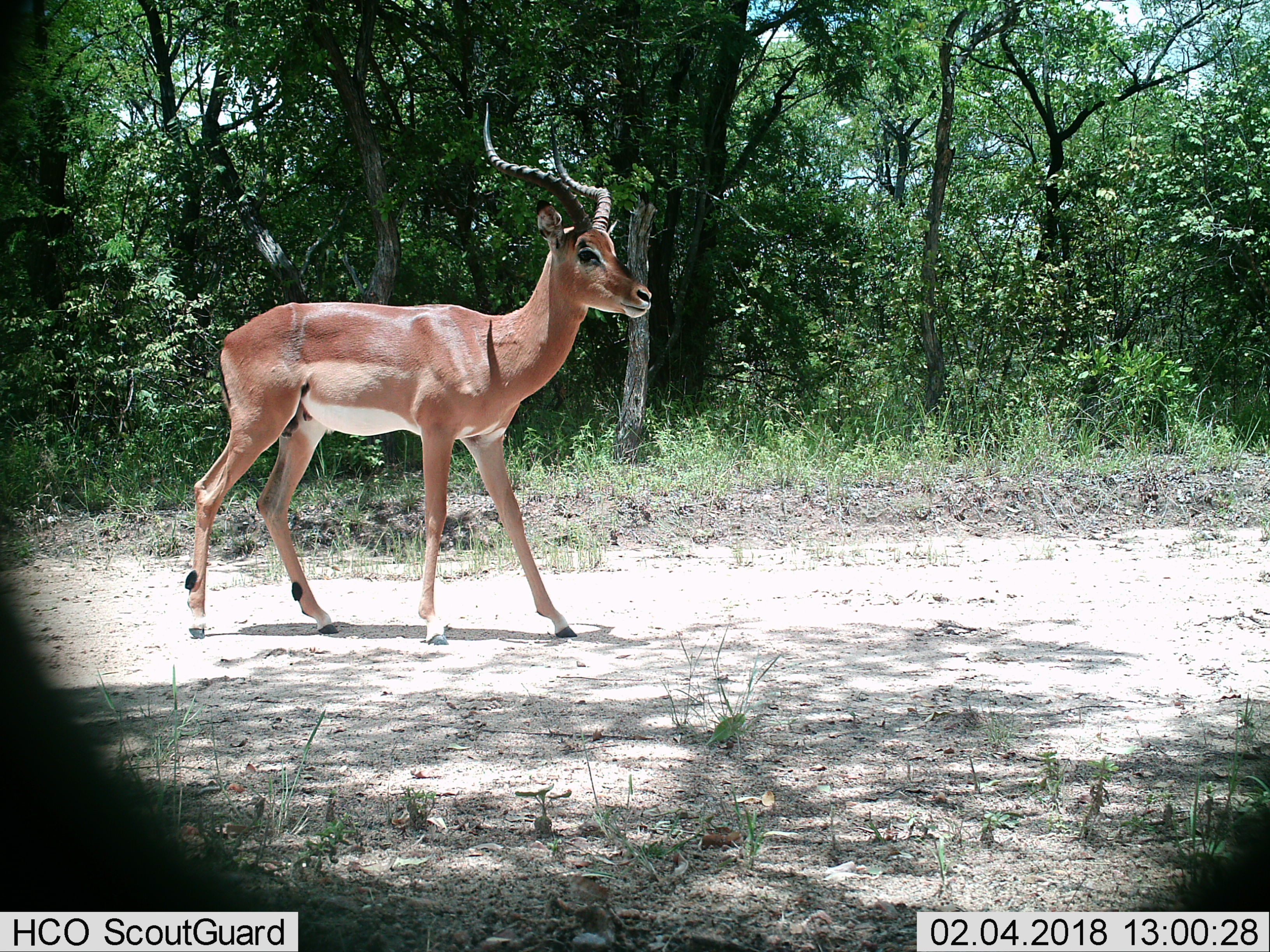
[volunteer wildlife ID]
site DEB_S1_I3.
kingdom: Animalia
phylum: Chordata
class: Mammalia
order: Artiodactyla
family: Bovidae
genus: Aepyceros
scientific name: Aepyceros melampus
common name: impala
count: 1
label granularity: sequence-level